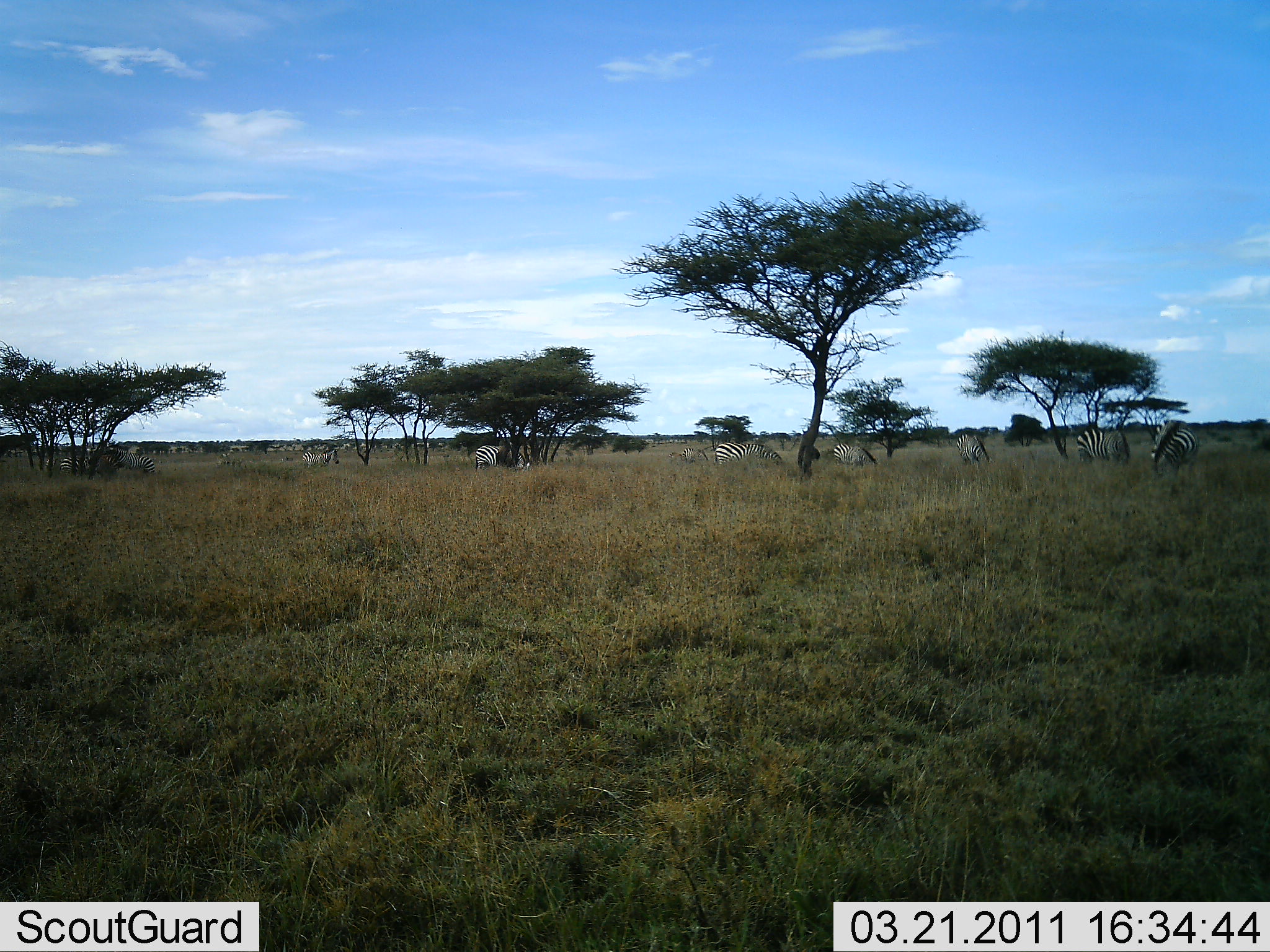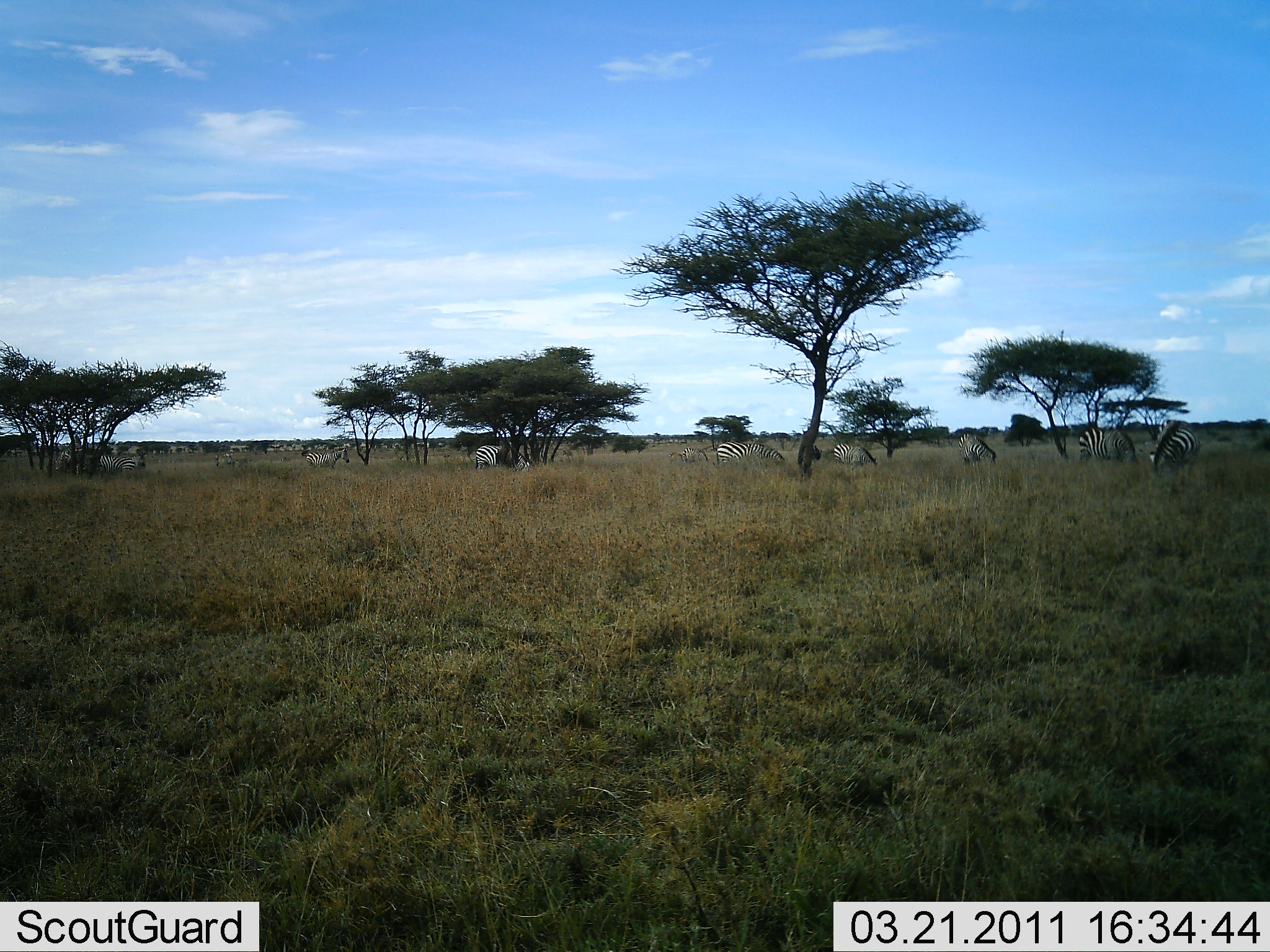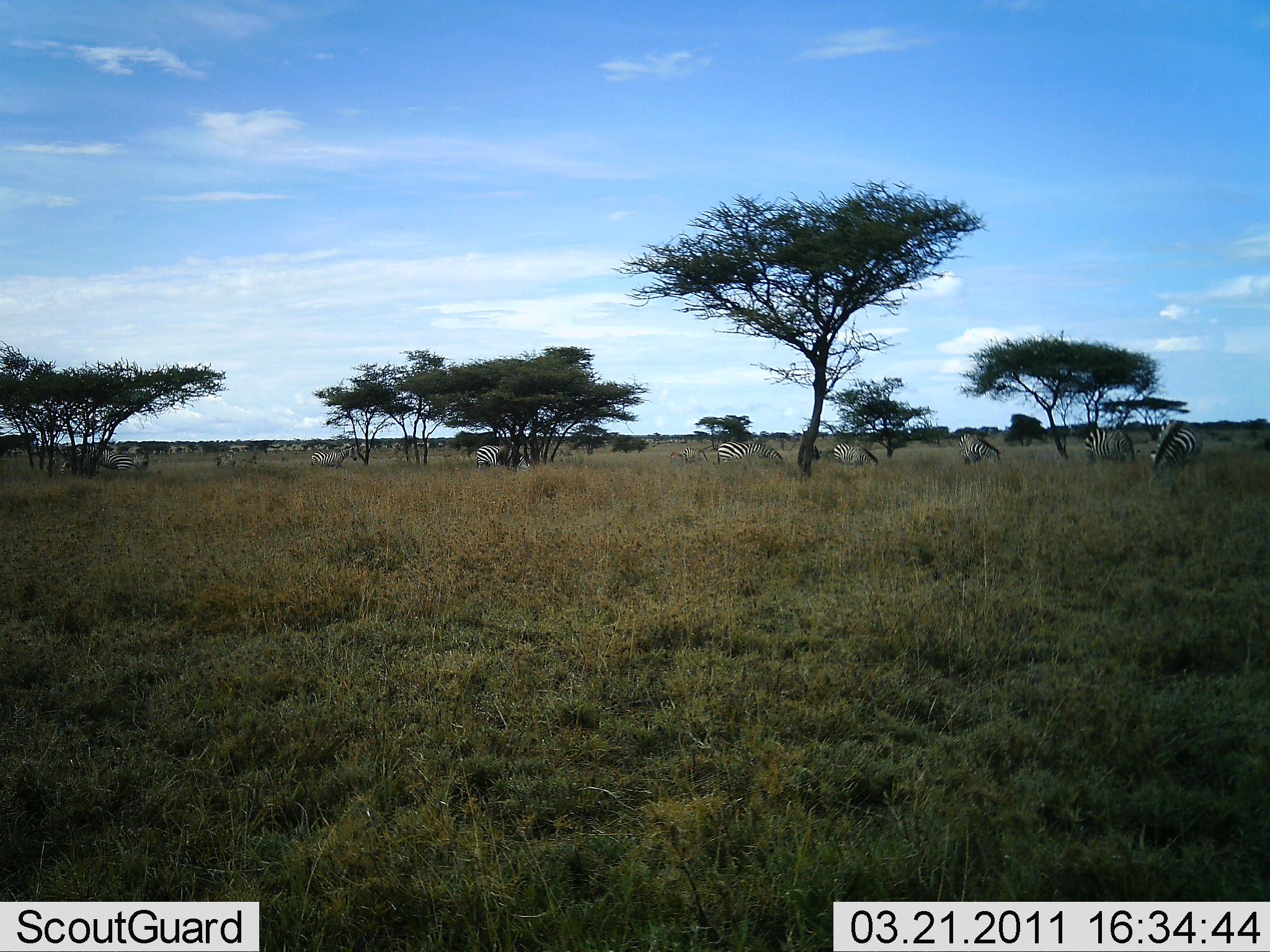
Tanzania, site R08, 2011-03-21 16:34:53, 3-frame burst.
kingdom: Animalia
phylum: Chordata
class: Mammalia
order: Perissodactyla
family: Equidae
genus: Equus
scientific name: Equus quagga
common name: plains zebra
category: zebra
Zebra (plains zebra) (Equus quagga), count 11-50. Behavior (volunteer vote fractions): standing 46%, resting 0%, moving 31%, interacting 8%. Young present (vote fraction): 0%. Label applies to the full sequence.